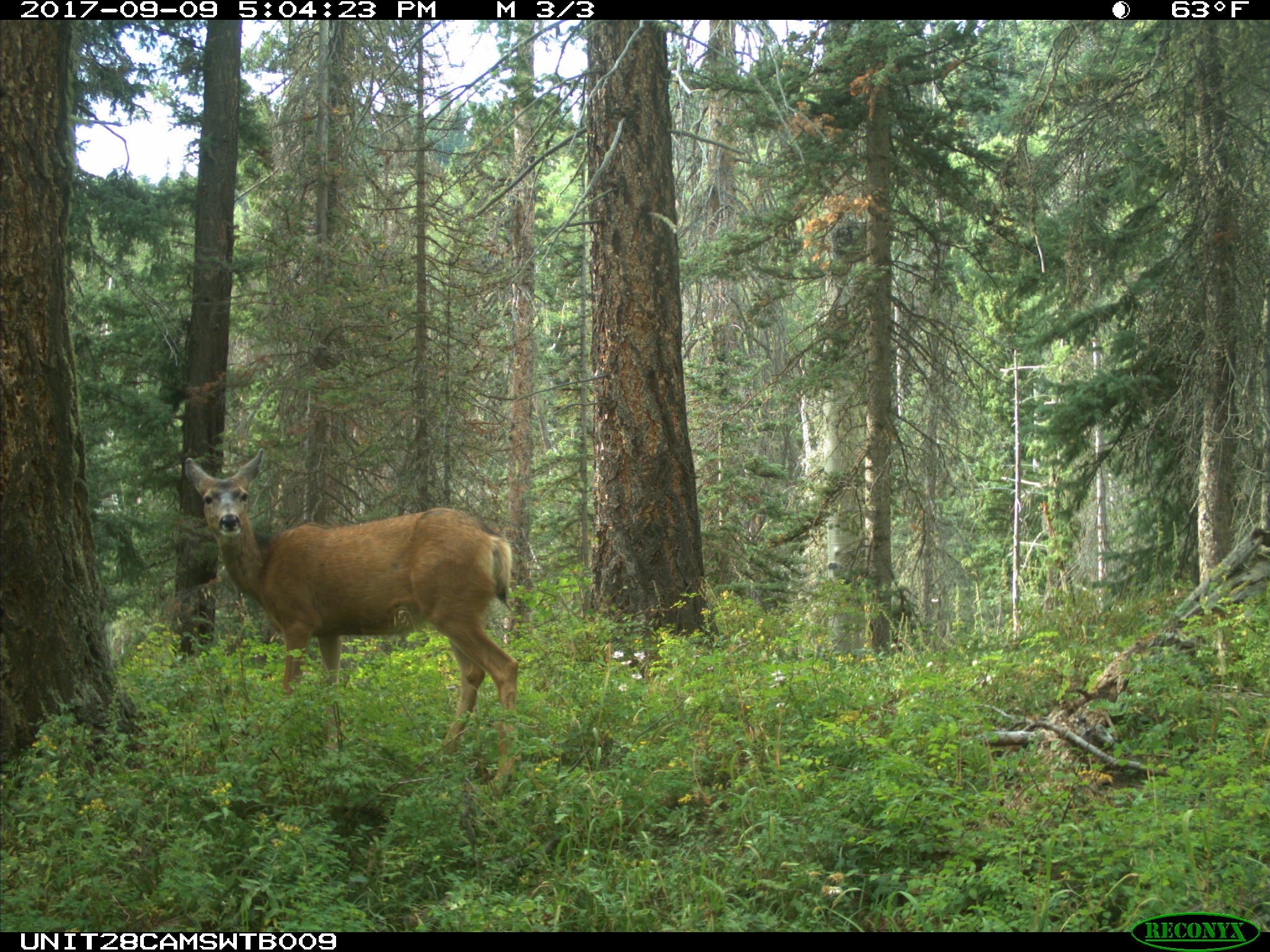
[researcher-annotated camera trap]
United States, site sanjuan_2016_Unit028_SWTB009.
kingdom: Animalia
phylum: Chordata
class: Mammalia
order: Artiodactyla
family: Cervidae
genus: Odocoileus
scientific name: Odocoileus hemionus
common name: mule deer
Odocoileus hemionus (mule deer).